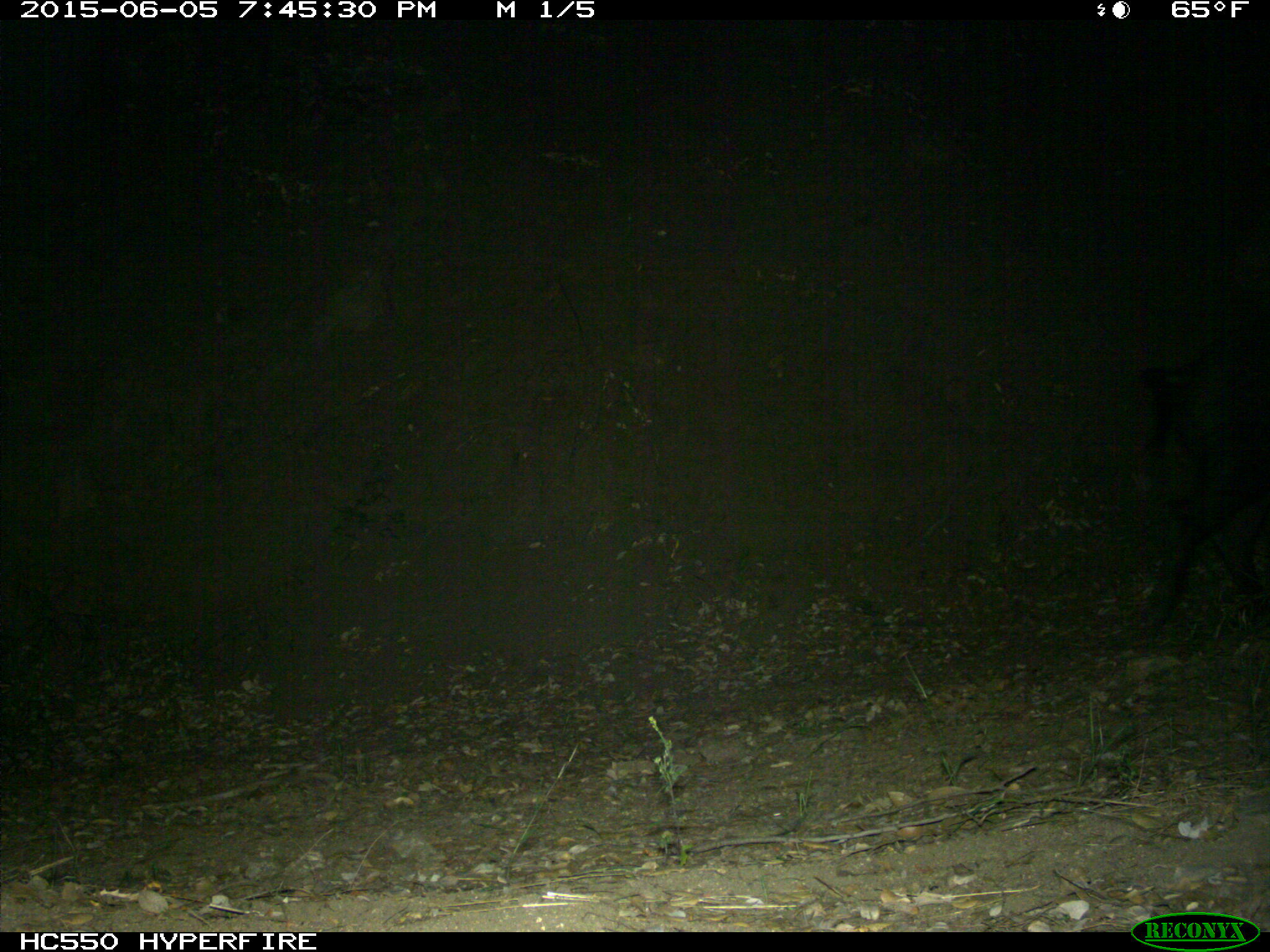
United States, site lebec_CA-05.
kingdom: Animalia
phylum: Chordata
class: Mammalia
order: Artiodactyla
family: Suidae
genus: Sus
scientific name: Sus scrofa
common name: wild boar